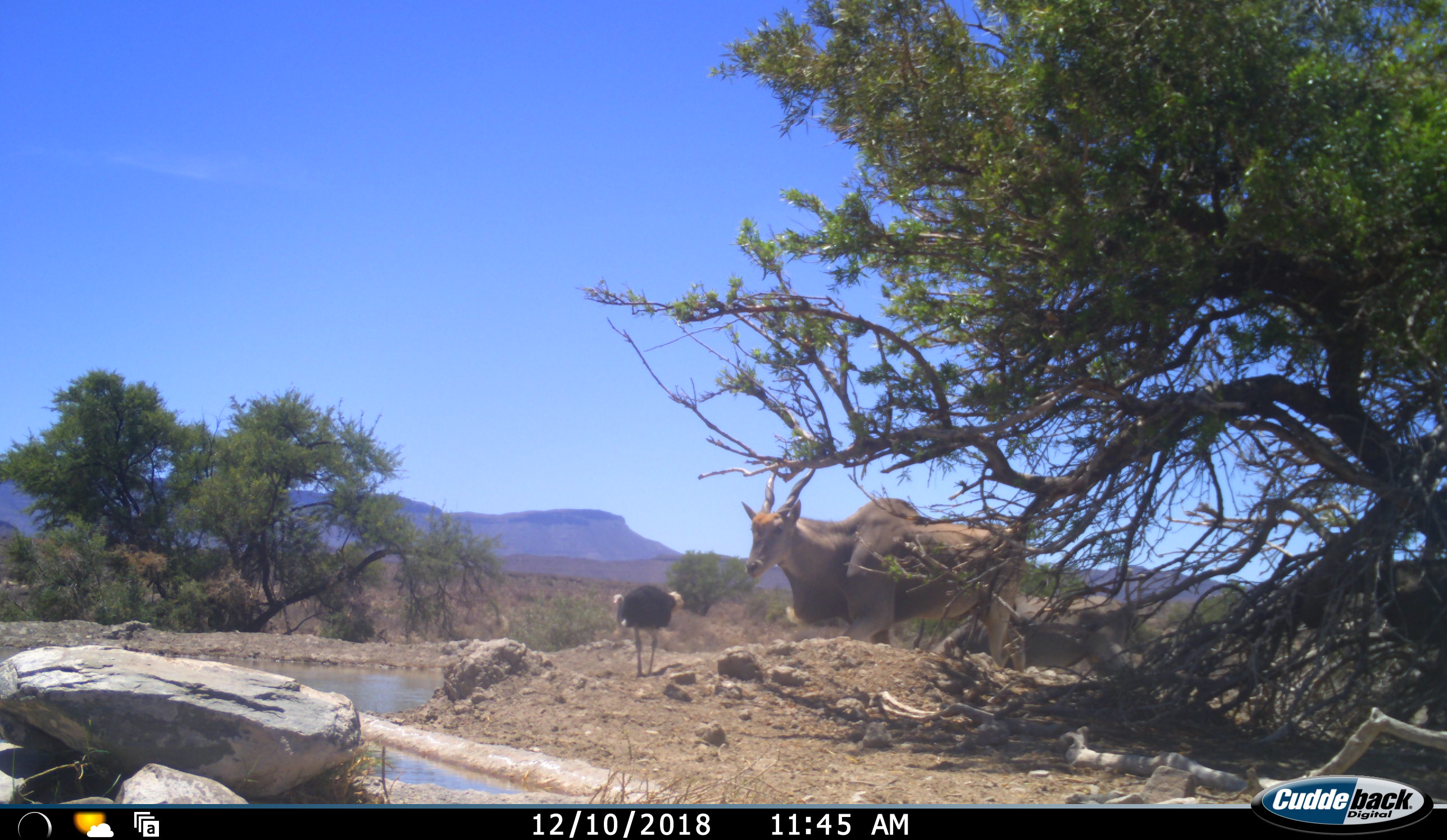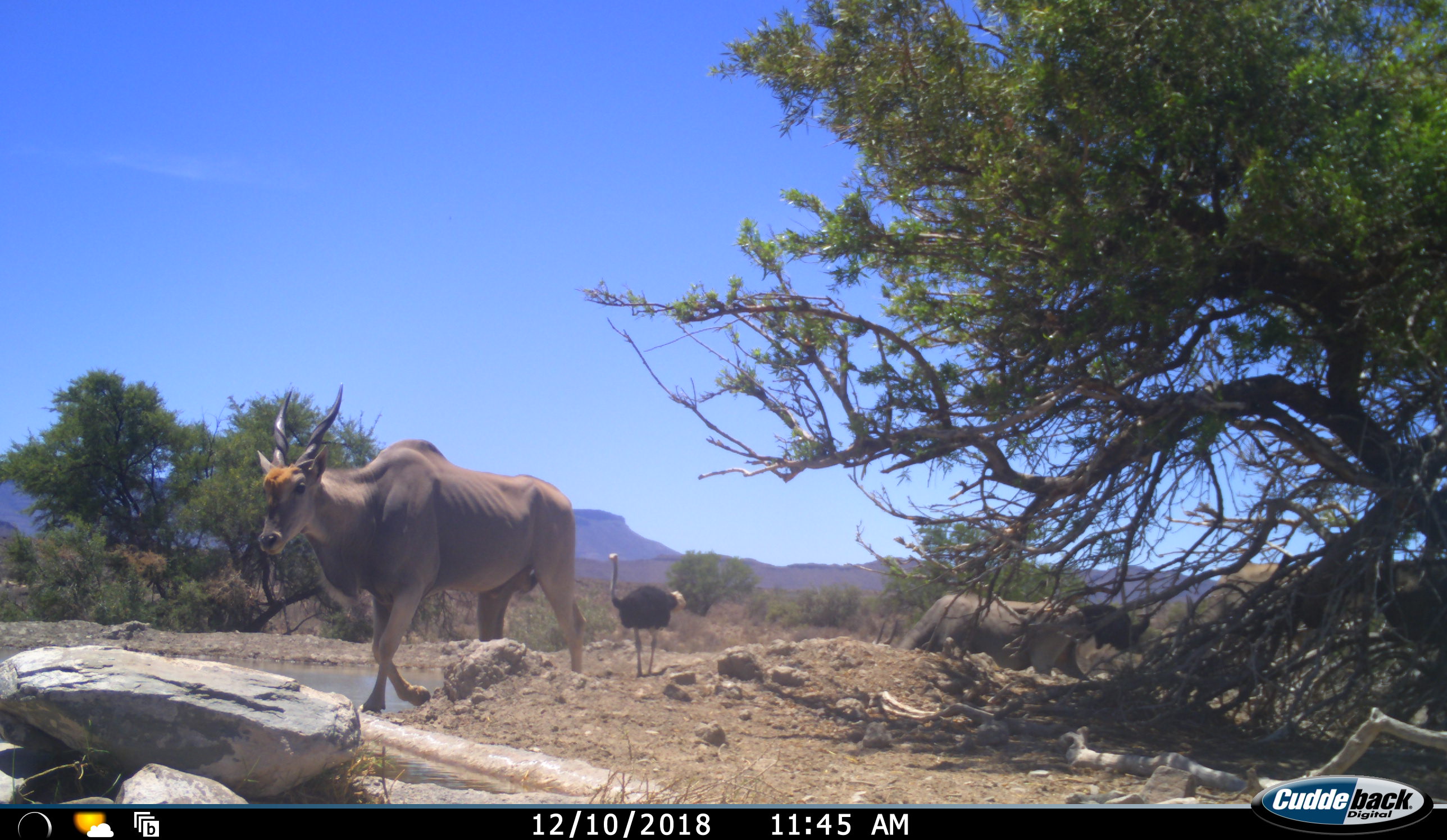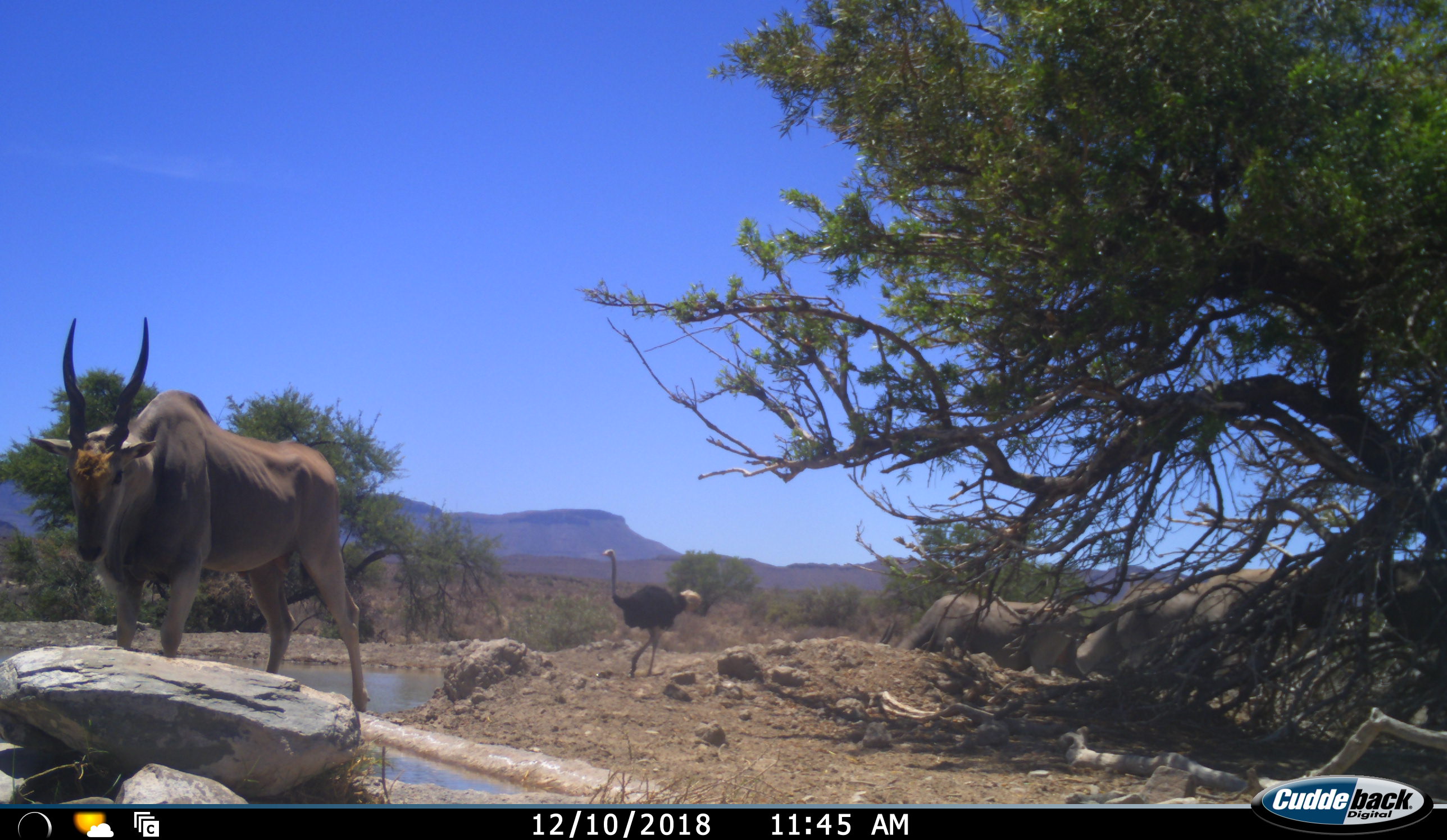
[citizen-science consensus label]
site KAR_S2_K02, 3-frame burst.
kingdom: Animalia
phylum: Chordata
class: Mammalia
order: Artiodactyla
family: Bovidae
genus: Tragelaphus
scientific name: Tragelaphus oryx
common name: eland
Eland (Tragelaphus oryx), count 3. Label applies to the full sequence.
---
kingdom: Animalia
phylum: Chordata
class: Aves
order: Struthioniformes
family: Struthionidae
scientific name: Struthionidae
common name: ostrich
Ostrich (Struthionidae), count 2. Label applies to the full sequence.